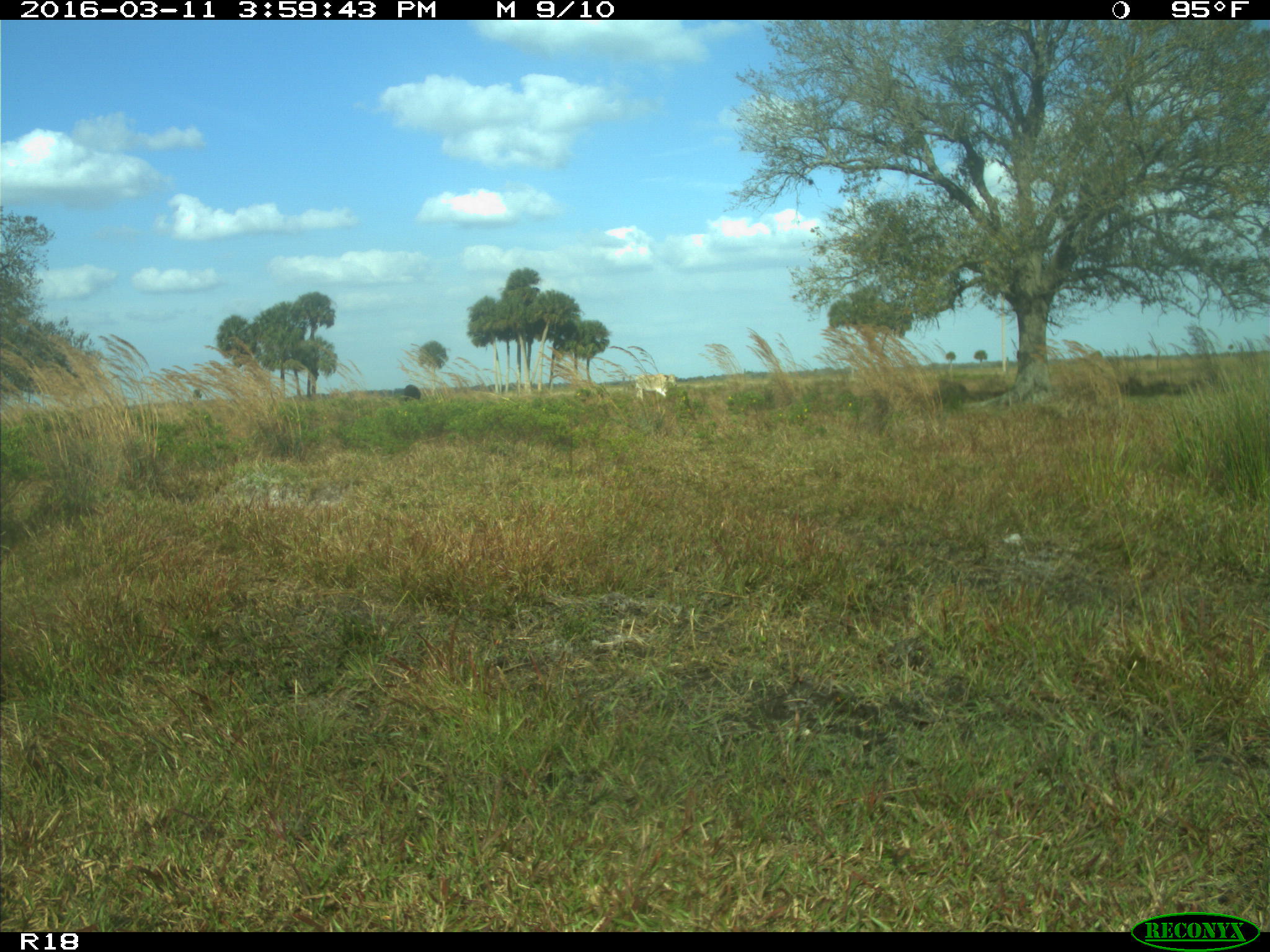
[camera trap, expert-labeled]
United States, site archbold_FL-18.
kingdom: Animalia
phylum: Chordata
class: Mammalia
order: Artiodactyla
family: Bovidae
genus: Bos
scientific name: Bos taurus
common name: domestic cow